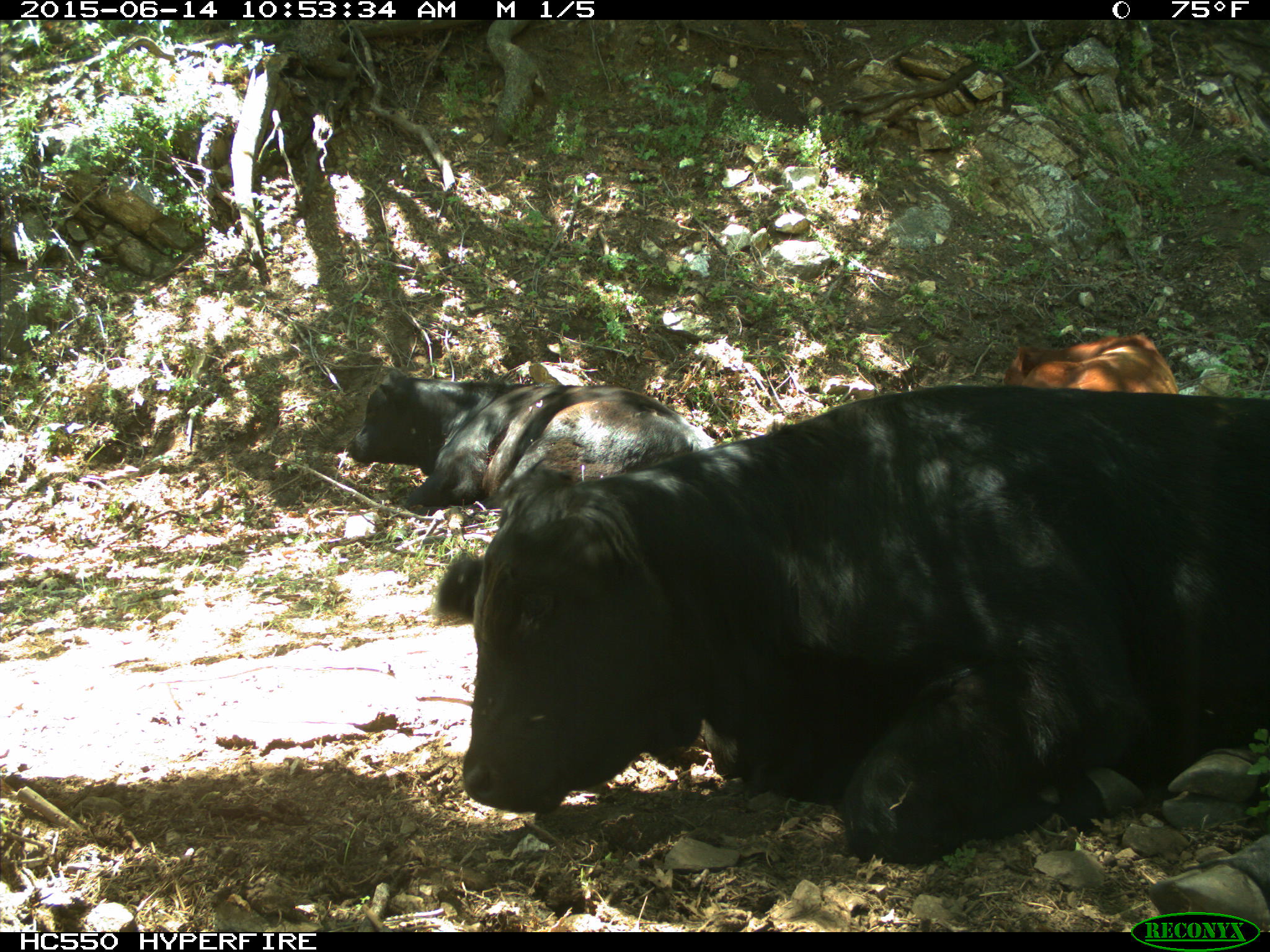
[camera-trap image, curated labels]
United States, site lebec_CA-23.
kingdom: Animalia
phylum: Chordata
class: Mammalia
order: Artiodactyla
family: Bovidae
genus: Bos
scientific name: Bos taurus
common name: domestic cow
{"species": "Bos taurus (domestic cow)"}